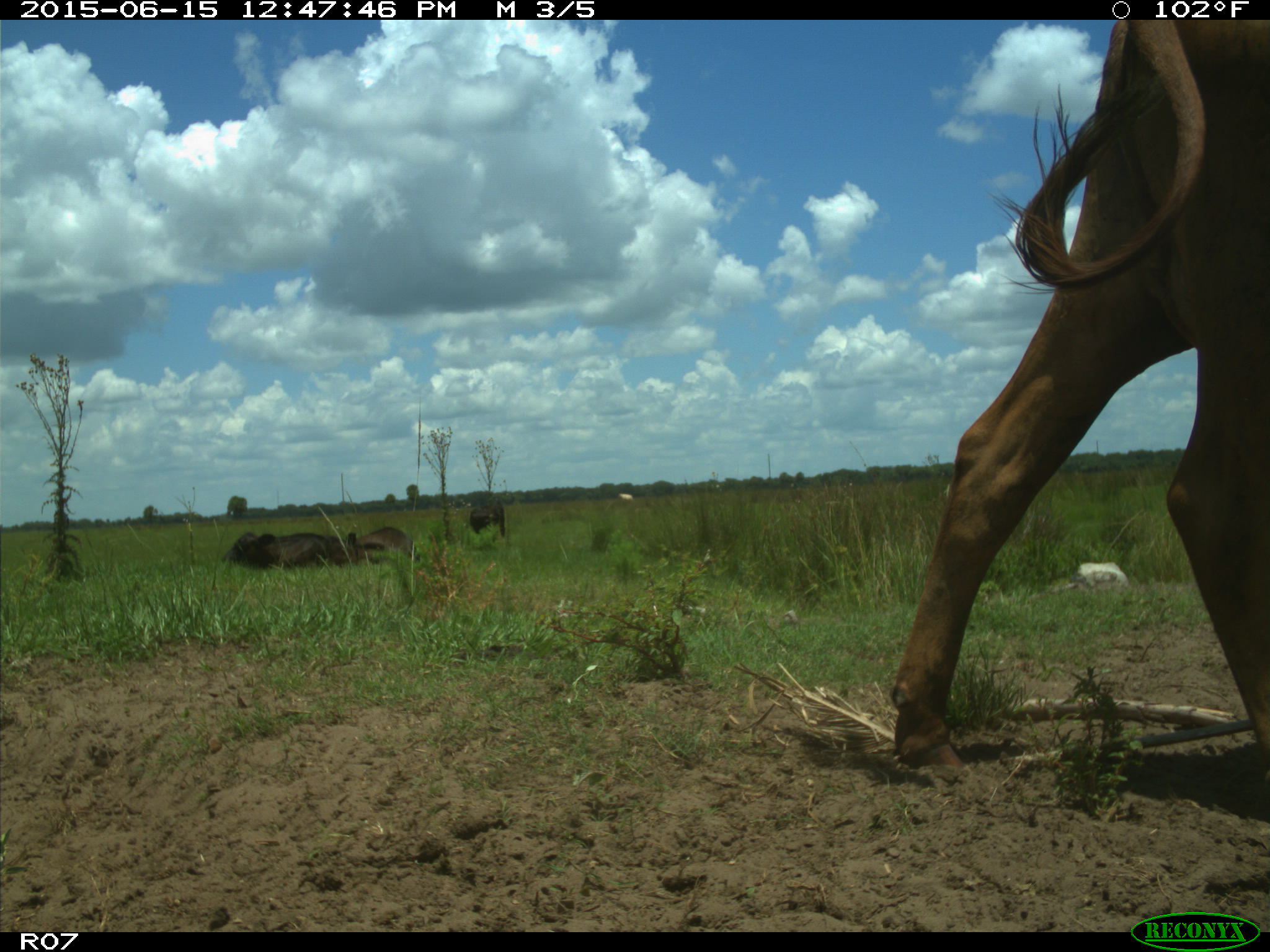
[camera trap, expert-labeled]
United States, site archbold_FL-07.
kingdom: Animalia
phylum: Chordata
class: Mammalia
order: Artiodactyla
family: Bovidae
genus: Bos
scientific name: Bos taurus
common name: domestic cow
Bos taurus (domestic cow).